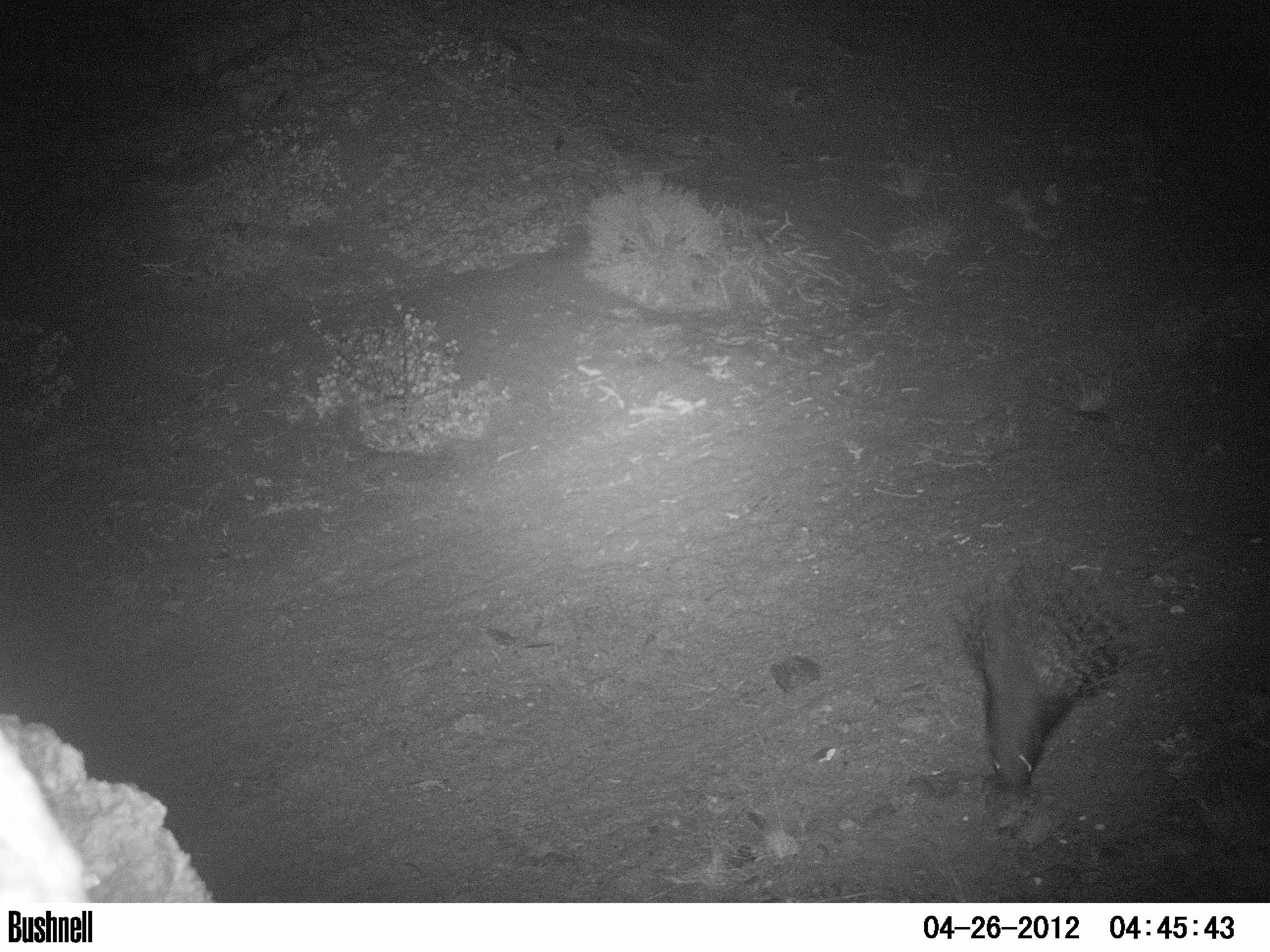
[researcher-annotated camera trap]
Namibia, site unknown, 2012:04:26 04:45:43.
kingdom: Animalia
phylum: Chordata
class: Mammalia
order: Rodentia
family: Hystricidae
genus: Hystrix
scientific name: Hystrix africaeaustralis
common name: cape porcupine